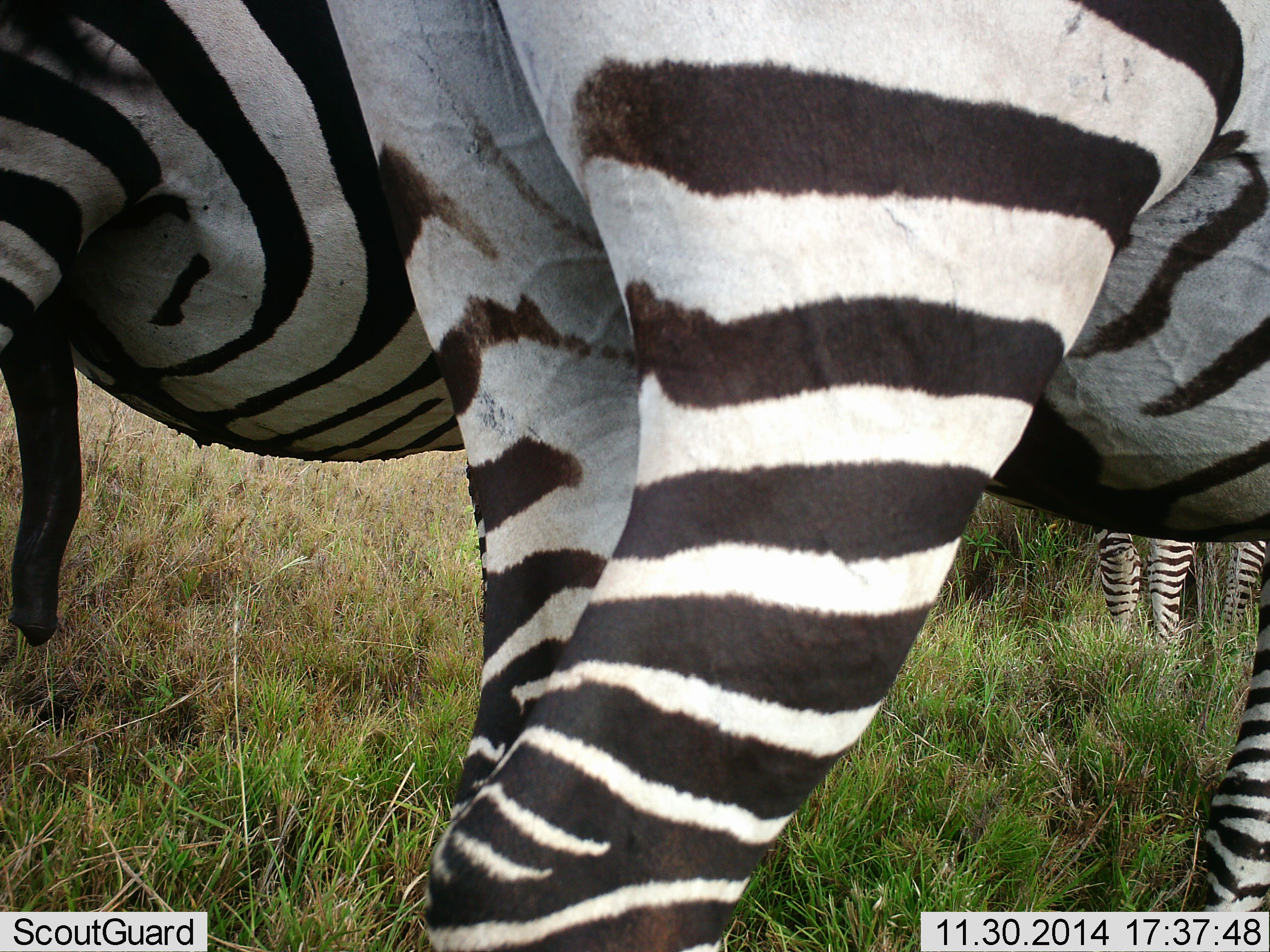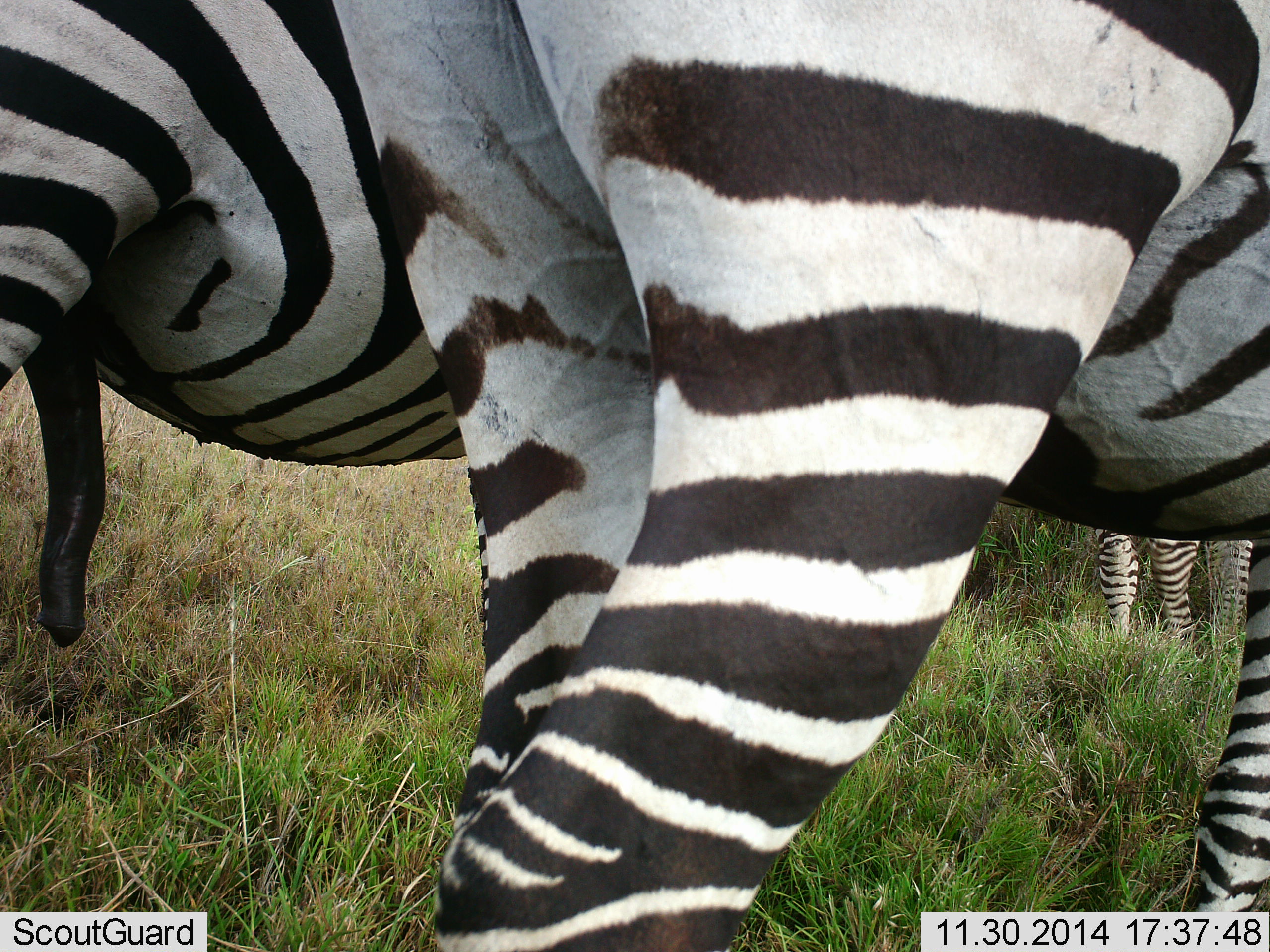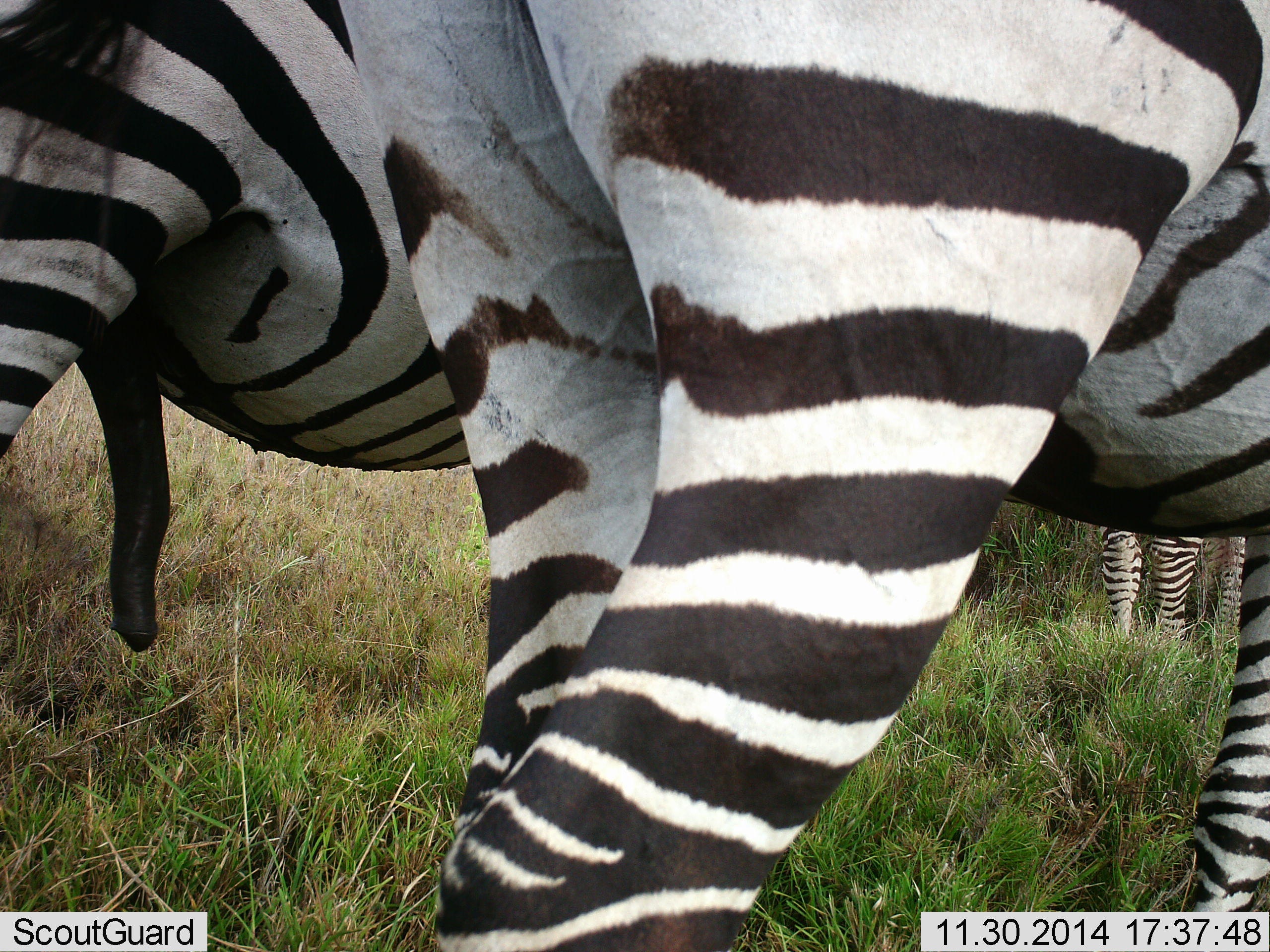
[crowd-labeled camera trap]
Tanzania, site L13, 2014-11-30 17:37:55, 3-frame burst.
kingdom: Animalia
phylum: Chordata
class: Mammalia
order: Perissodactyla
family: Equidae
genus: Equus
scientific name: Equus quagga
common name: plains zebra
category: zebra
Zebra (plains zebra) (Equus quagga), count 3. Behavior (volunteer vote fractions): standing 90%, resting 0%, moving 10%, interacting 20%. Young present (vote fraction): 0%. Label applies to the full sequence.